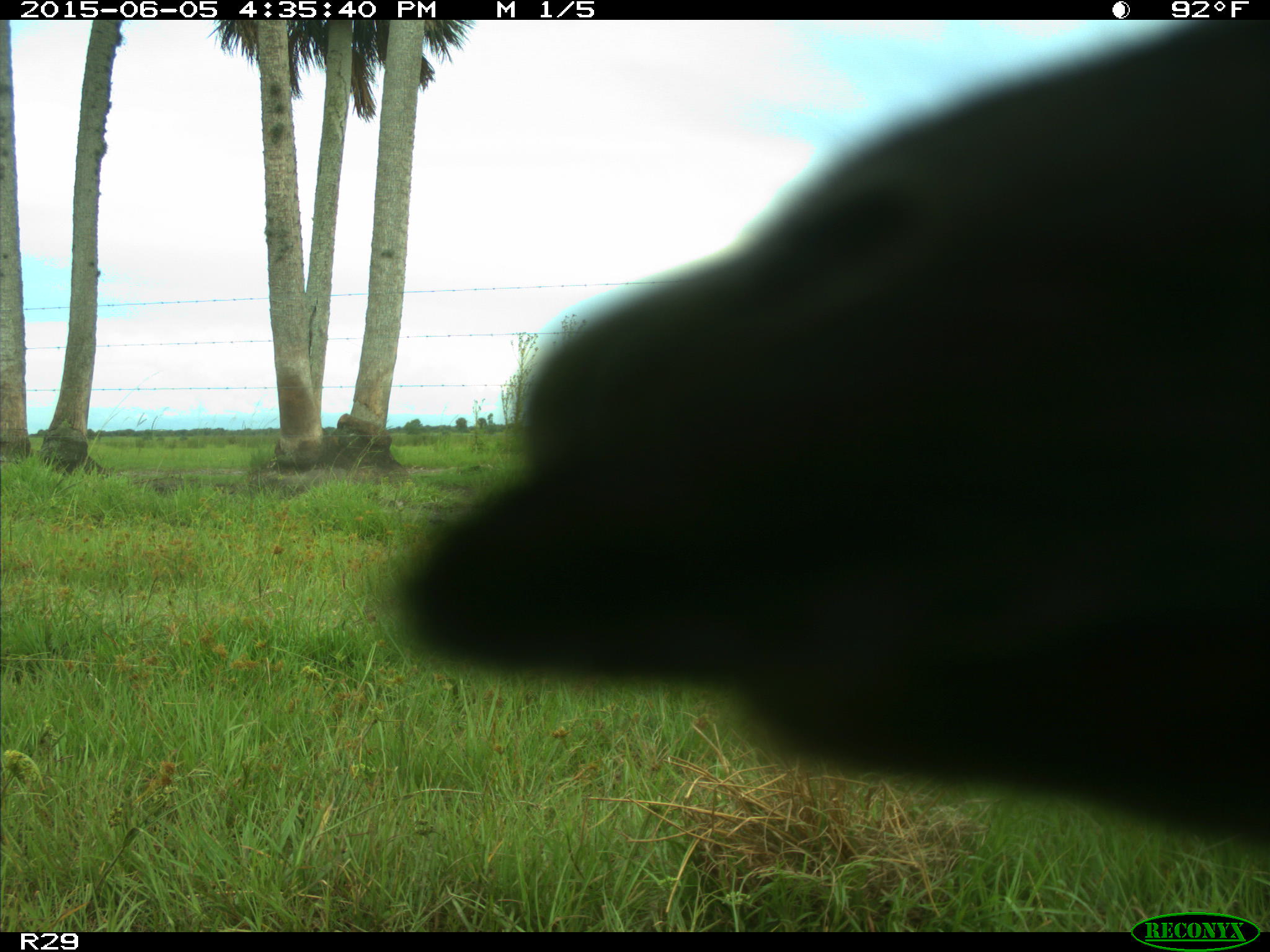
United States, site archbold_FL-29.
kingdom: Animalia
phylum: Chordata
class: Mammalia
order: Artiodactyla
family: Bovidae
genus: Bos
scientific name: Bos taurus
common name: domestic cow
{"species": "Bos taurus (domestic cow)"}